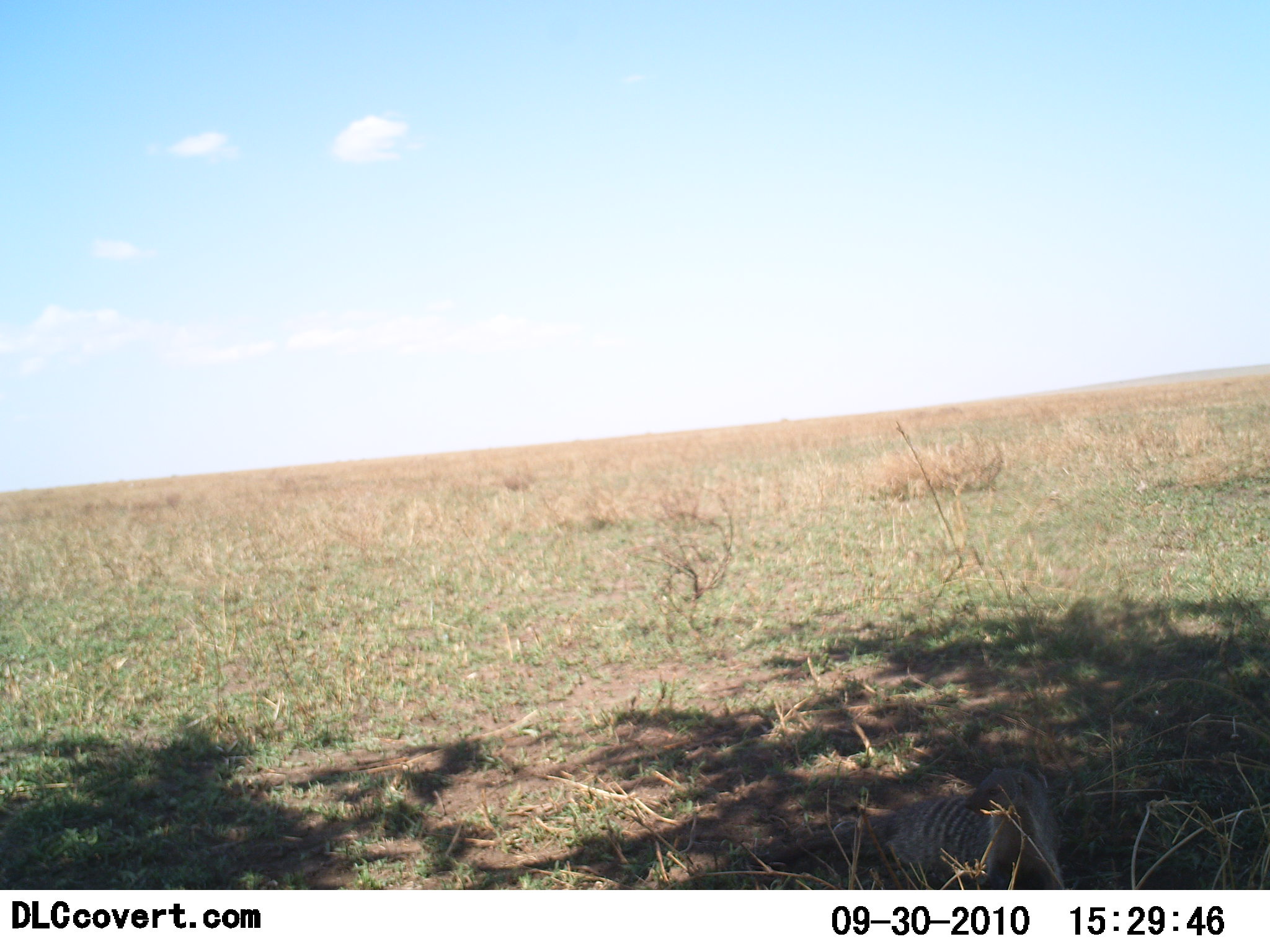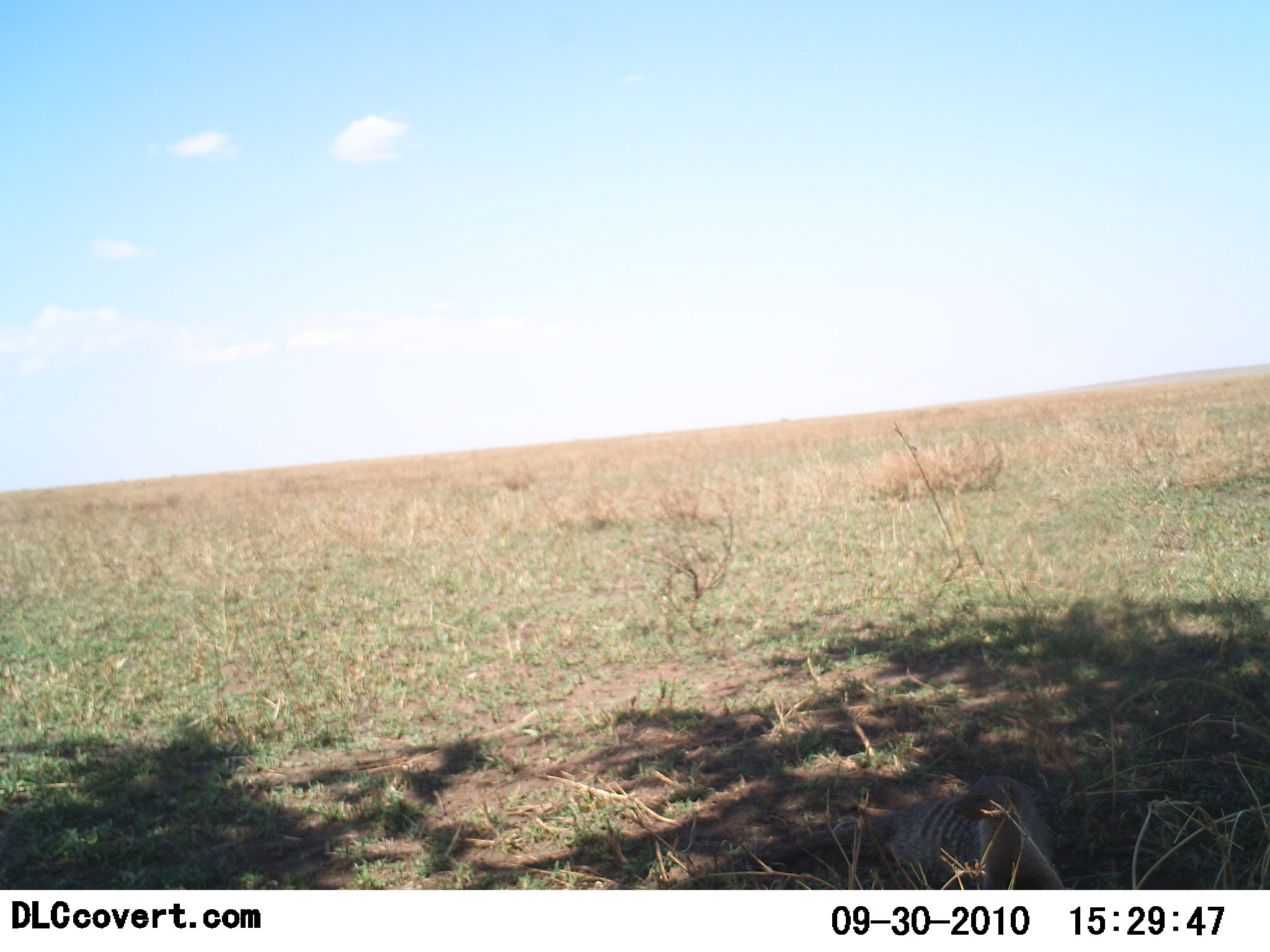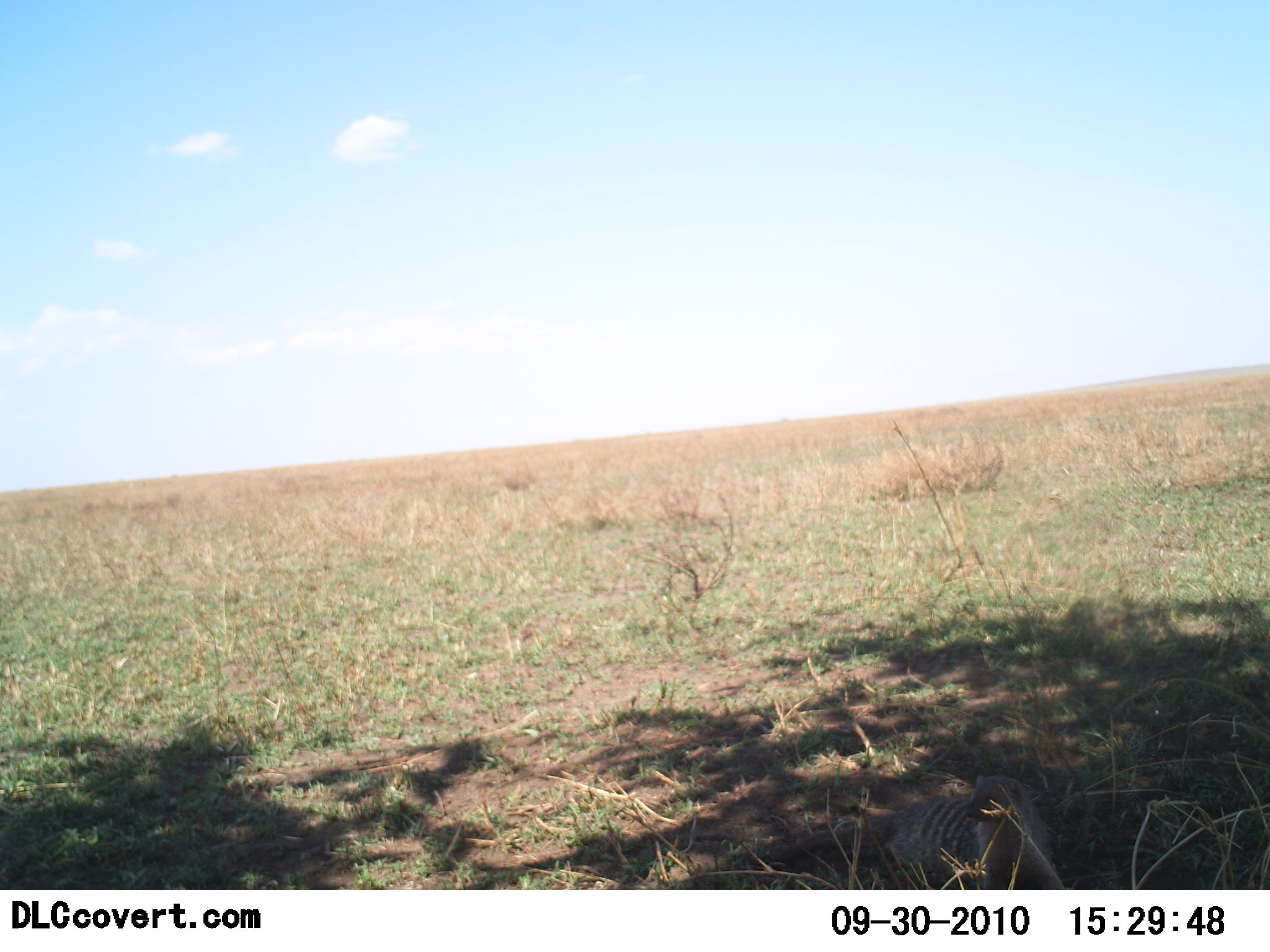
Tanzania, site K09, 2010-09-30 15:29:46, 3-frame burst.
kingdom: Animalia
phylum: Chordata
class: Mammalia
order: Carnivora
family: Herpestidae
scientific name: Herpestidae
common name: mongoose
Mongoose (Herpestidae), count 1. Behavior (volunteer vote fractions): standing 10%, resting 81%, moving 10%, interacting 0%. Young present (vote fraction): 0%. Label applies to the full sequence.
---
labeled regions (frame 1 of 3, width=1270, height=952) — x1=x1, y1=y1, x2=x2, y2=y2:
animal: x1=749, y1=756, x2=1063, y2=892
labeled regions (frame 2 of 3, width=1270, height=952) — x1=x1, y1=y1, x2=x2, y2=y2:
animal: x1=738, y1=770, x2=1067, y2=889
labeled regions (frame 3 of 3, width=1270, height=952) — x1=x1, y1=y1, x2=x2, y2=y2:
animal: x1=743, y1=771, x2=1063, y2=889